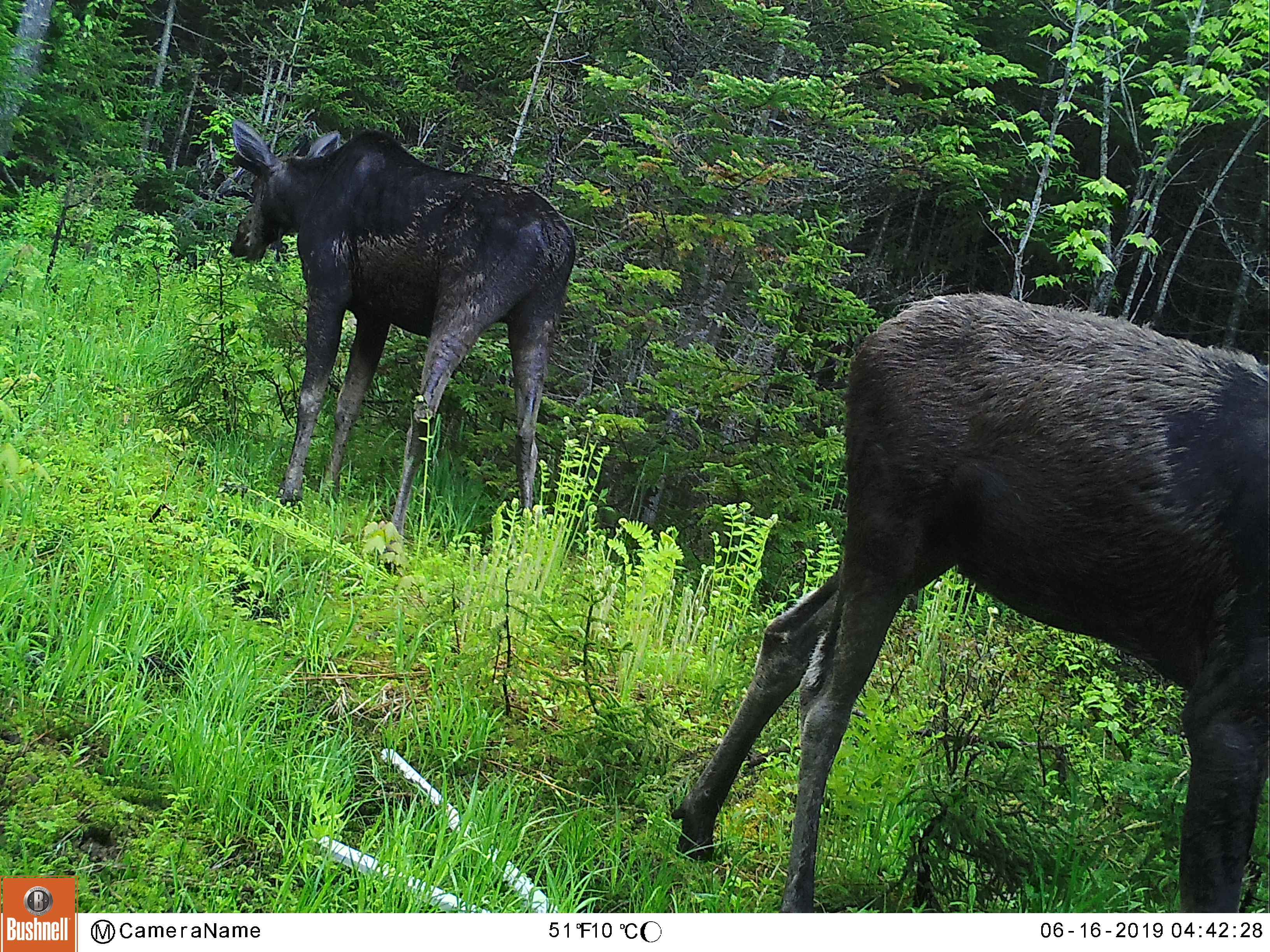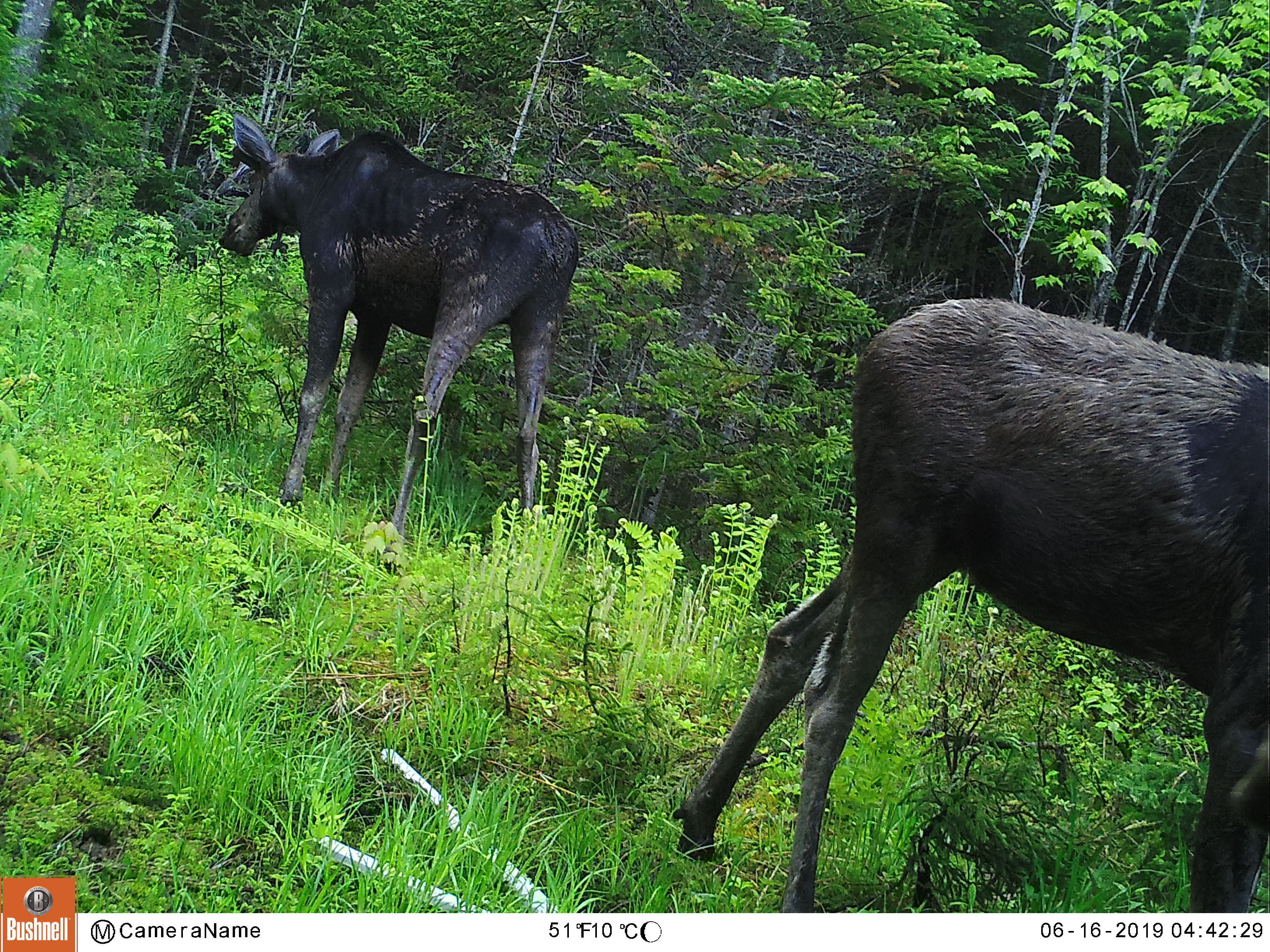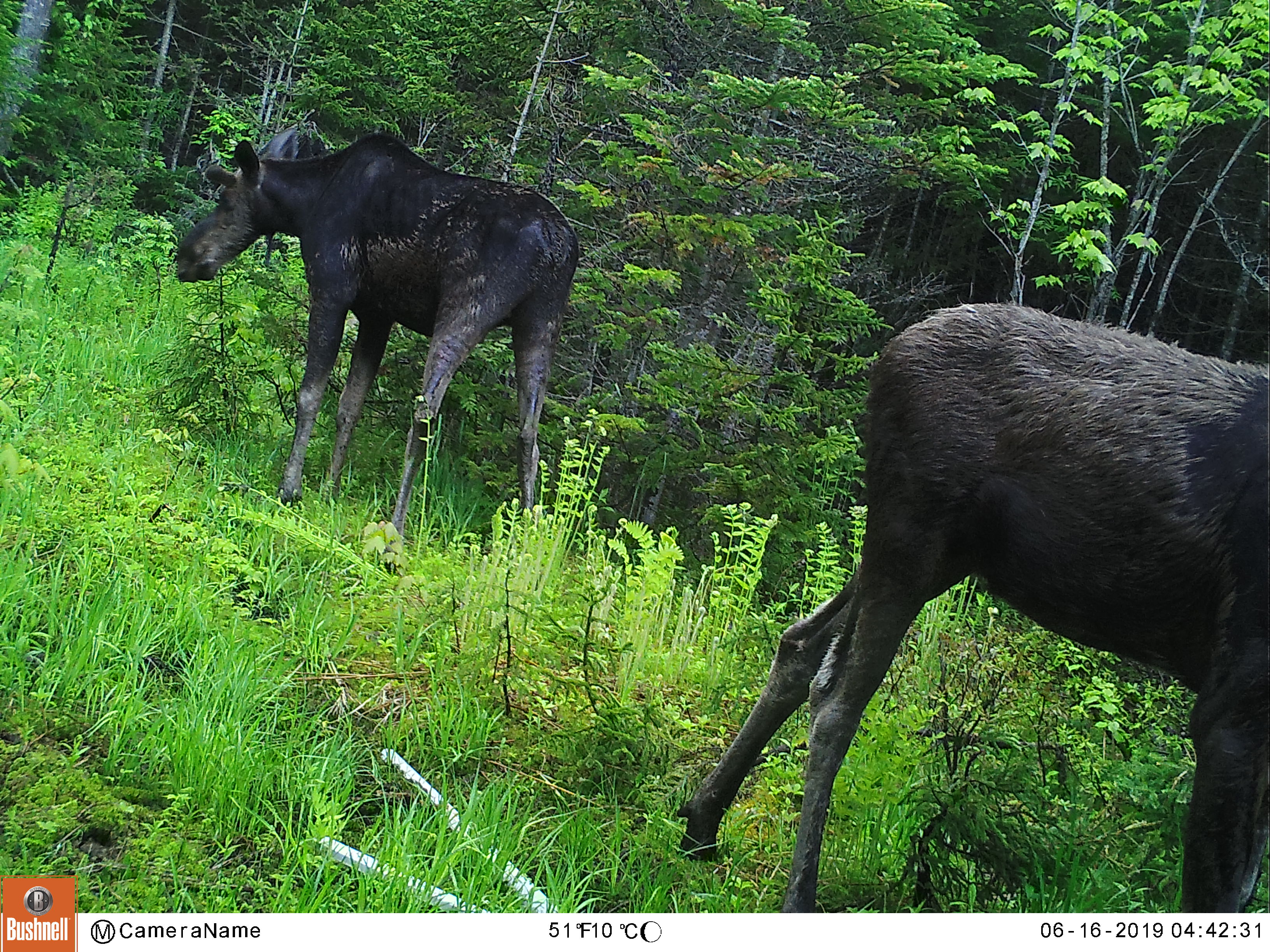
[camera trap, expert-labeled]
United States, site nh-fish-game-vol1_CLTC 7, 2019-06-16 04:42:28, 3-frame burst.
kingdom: Animalia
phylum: Chordata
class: Mammalia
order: Artiodactyla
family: Cervidae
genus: Alces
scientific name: Alces alces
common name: moose